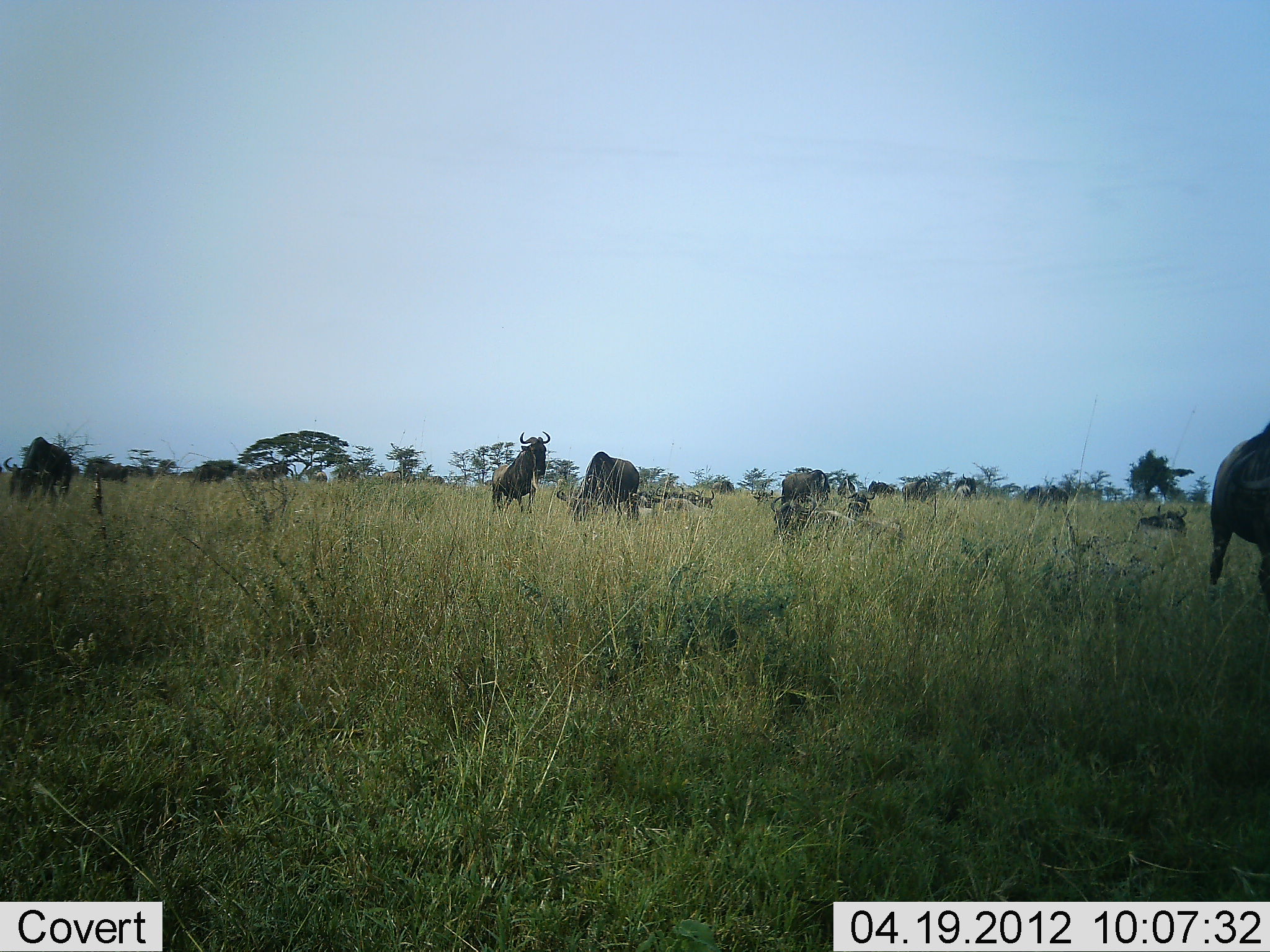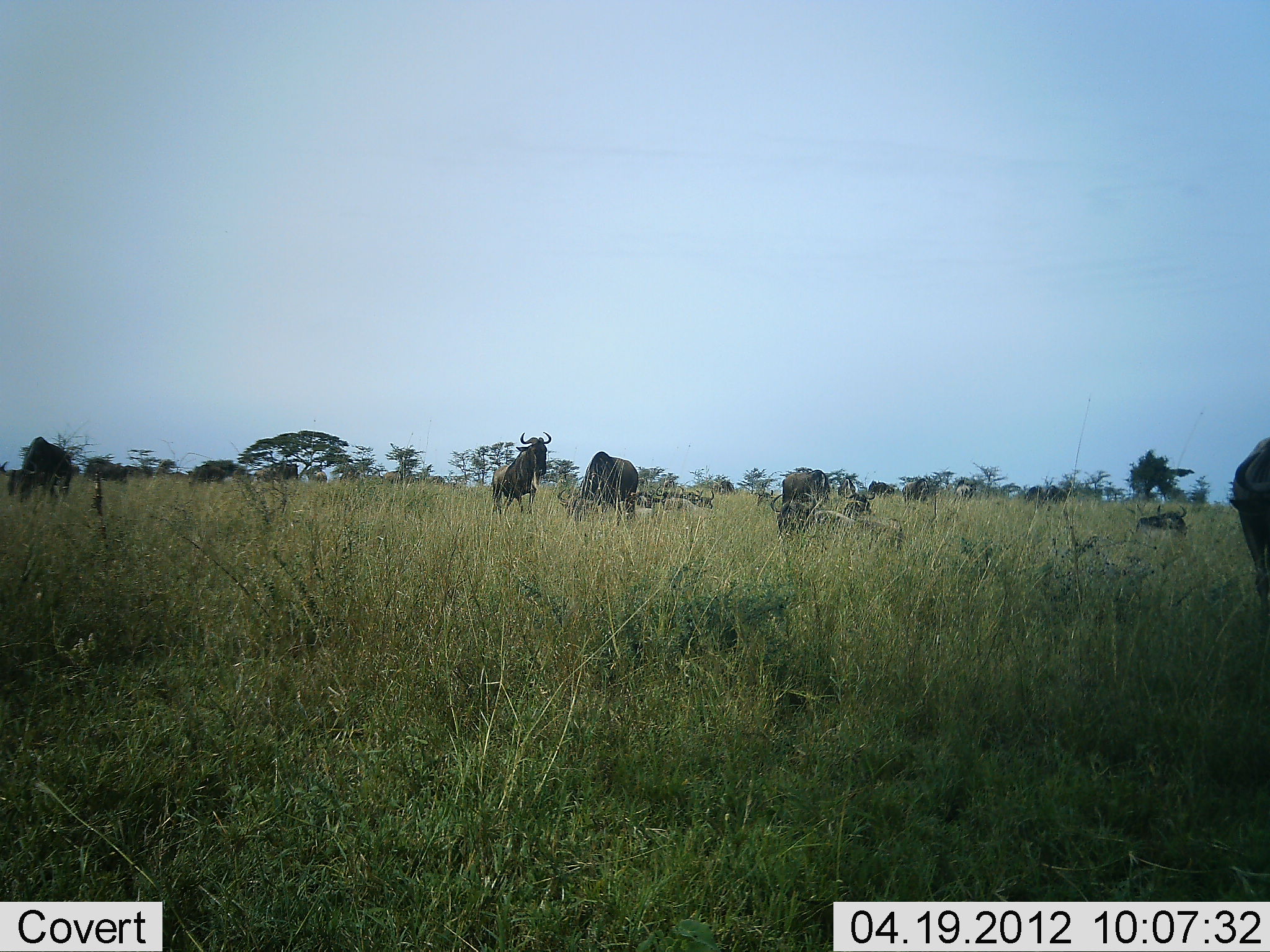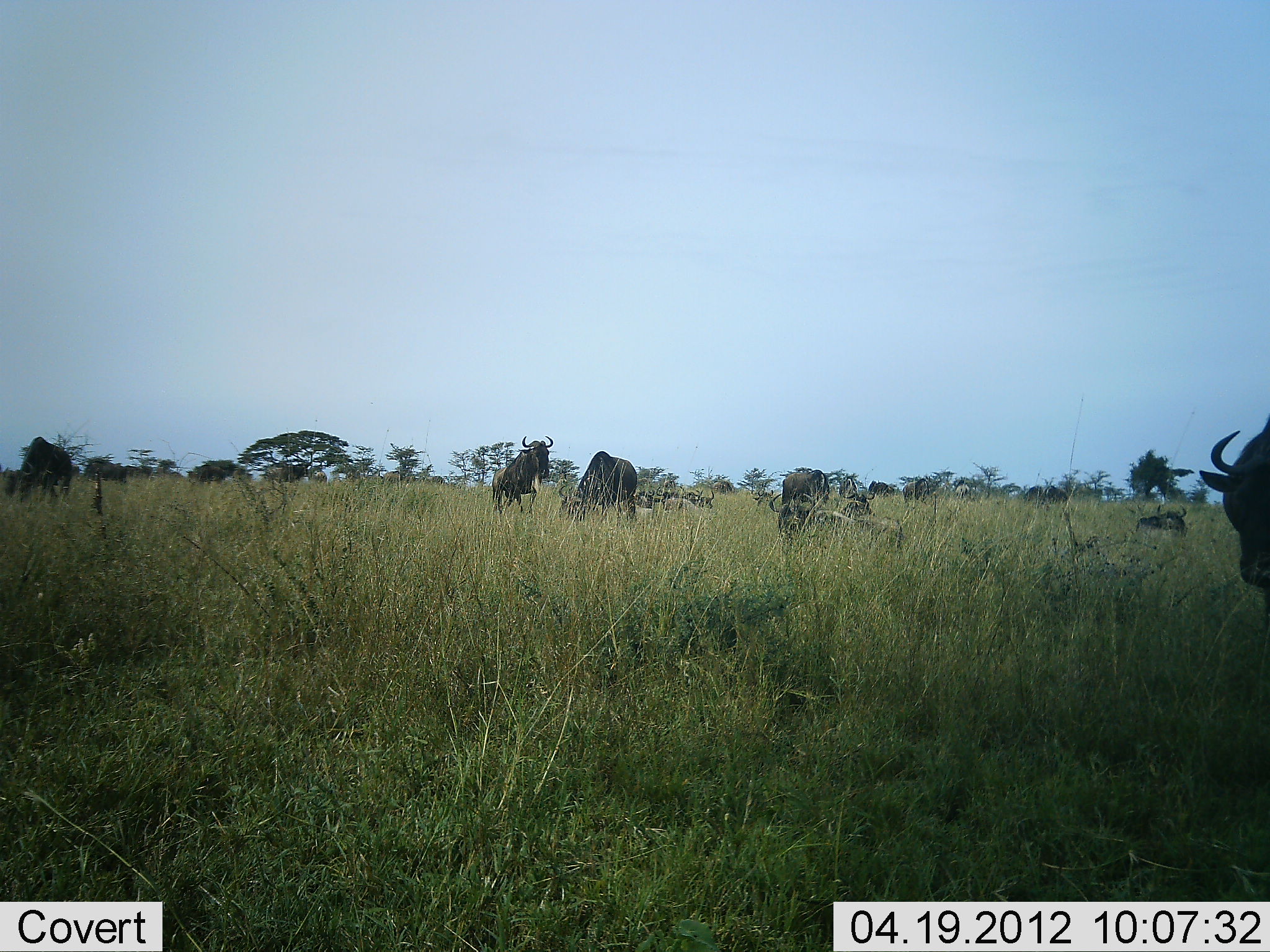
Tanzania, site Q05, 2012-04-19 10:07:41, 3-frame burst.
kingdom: Animalia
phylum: Chordata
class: Mammalia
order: Artiodactyla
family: Bovidae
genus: Connochaetes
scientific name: Connochaetes taurinus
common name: blue wildebeest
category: wildebeest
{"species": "wildebeest (blue wildebeest) (Connochaetes taurinus)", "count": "11-50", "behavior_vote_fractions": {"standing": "74%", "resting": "58%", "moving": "47%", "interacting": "16%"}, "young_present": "5%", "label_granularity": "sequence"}